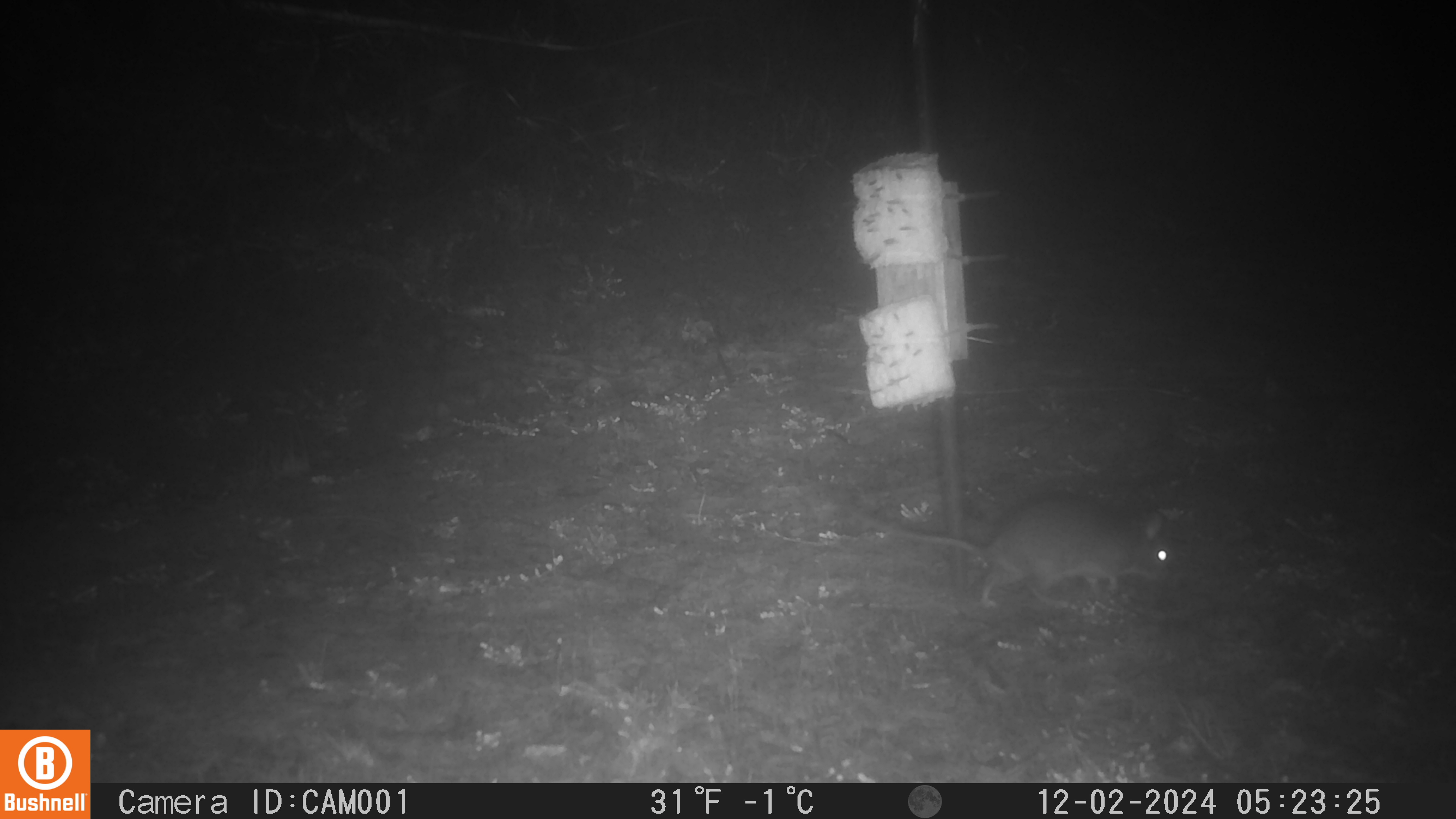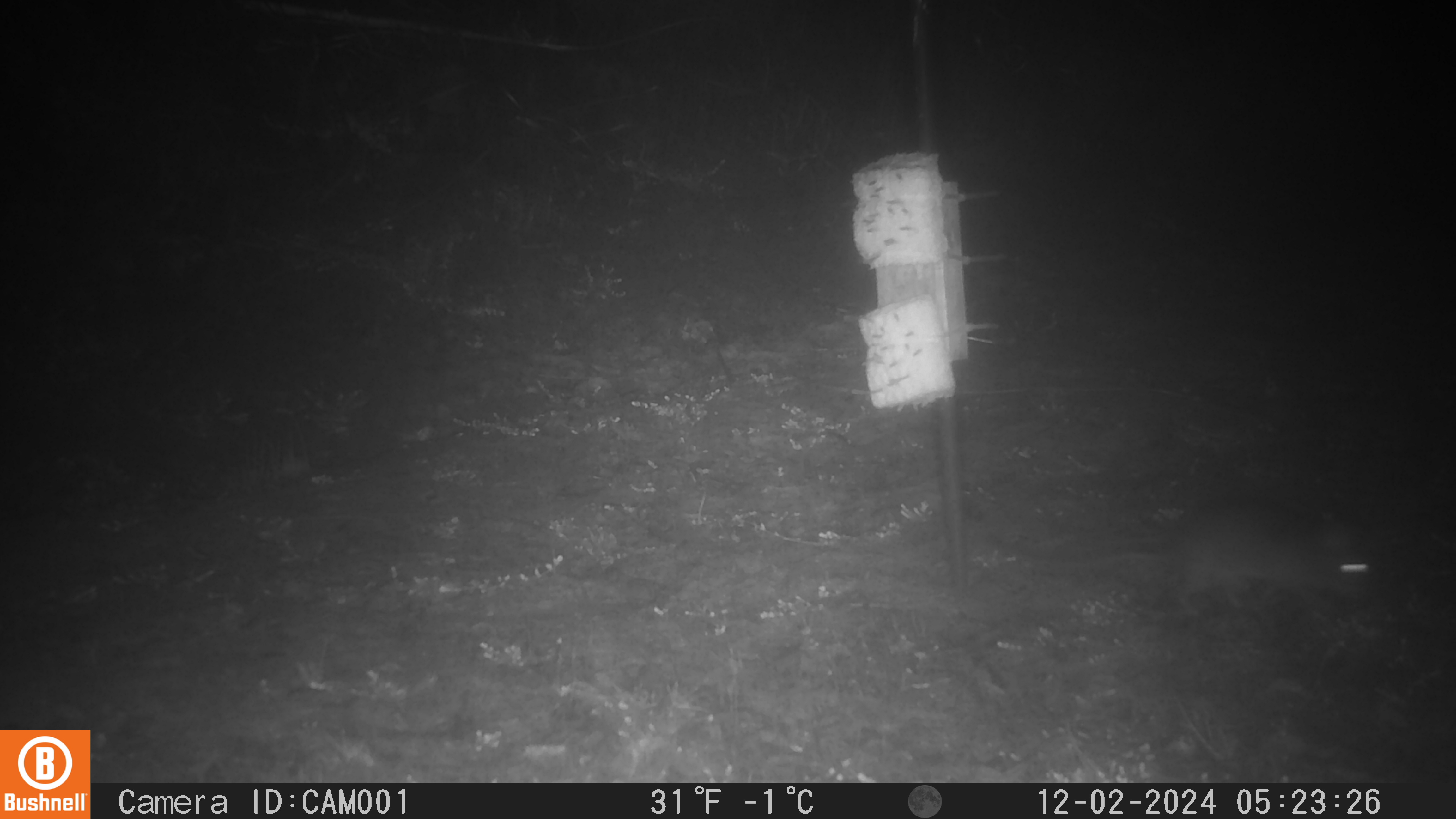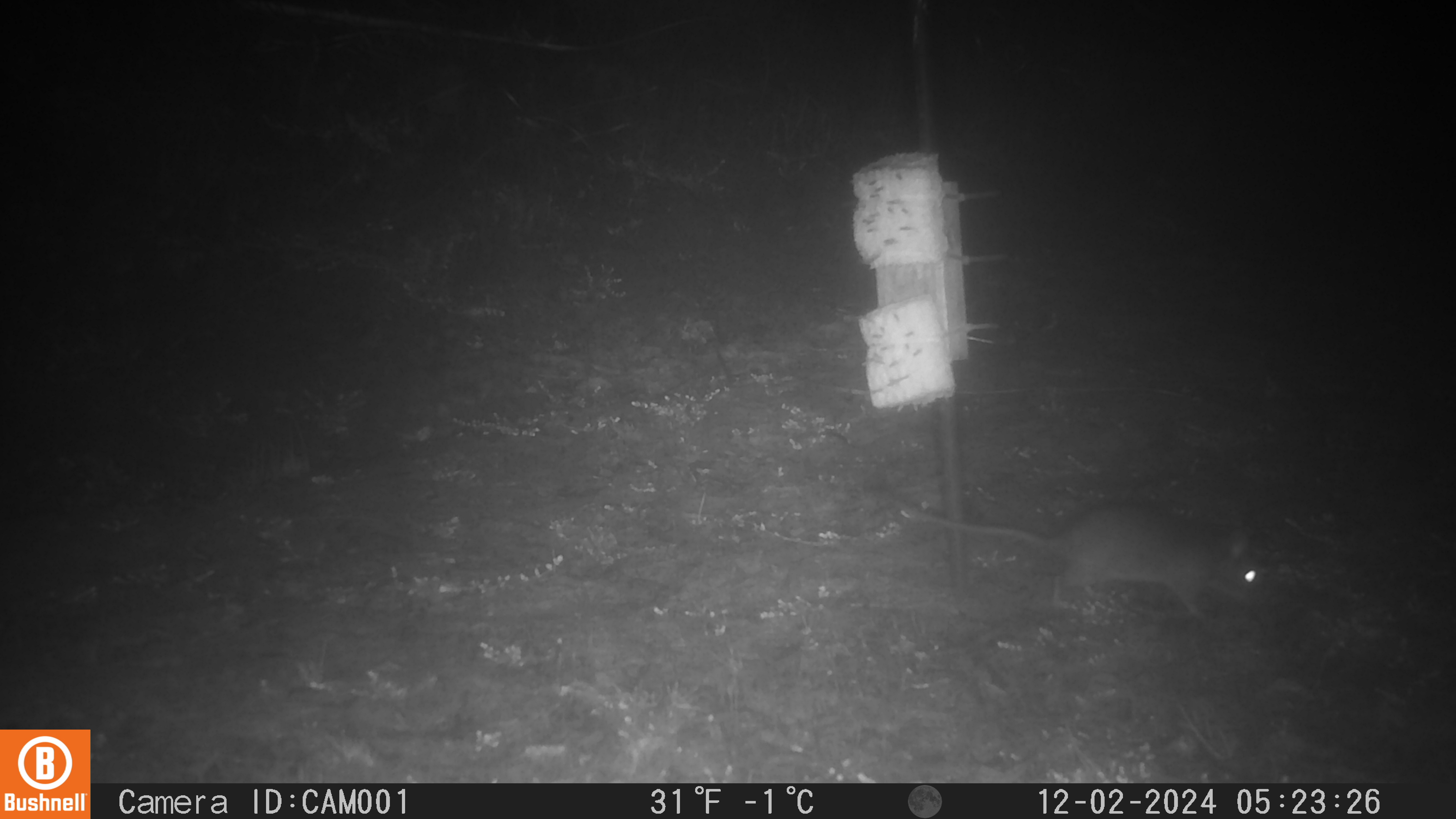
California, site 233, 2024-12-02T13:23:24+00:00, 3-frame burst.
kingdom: Animalia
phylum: Chordata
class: Mammalia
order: Rodentia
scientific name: Rodentia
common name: mouse or rat